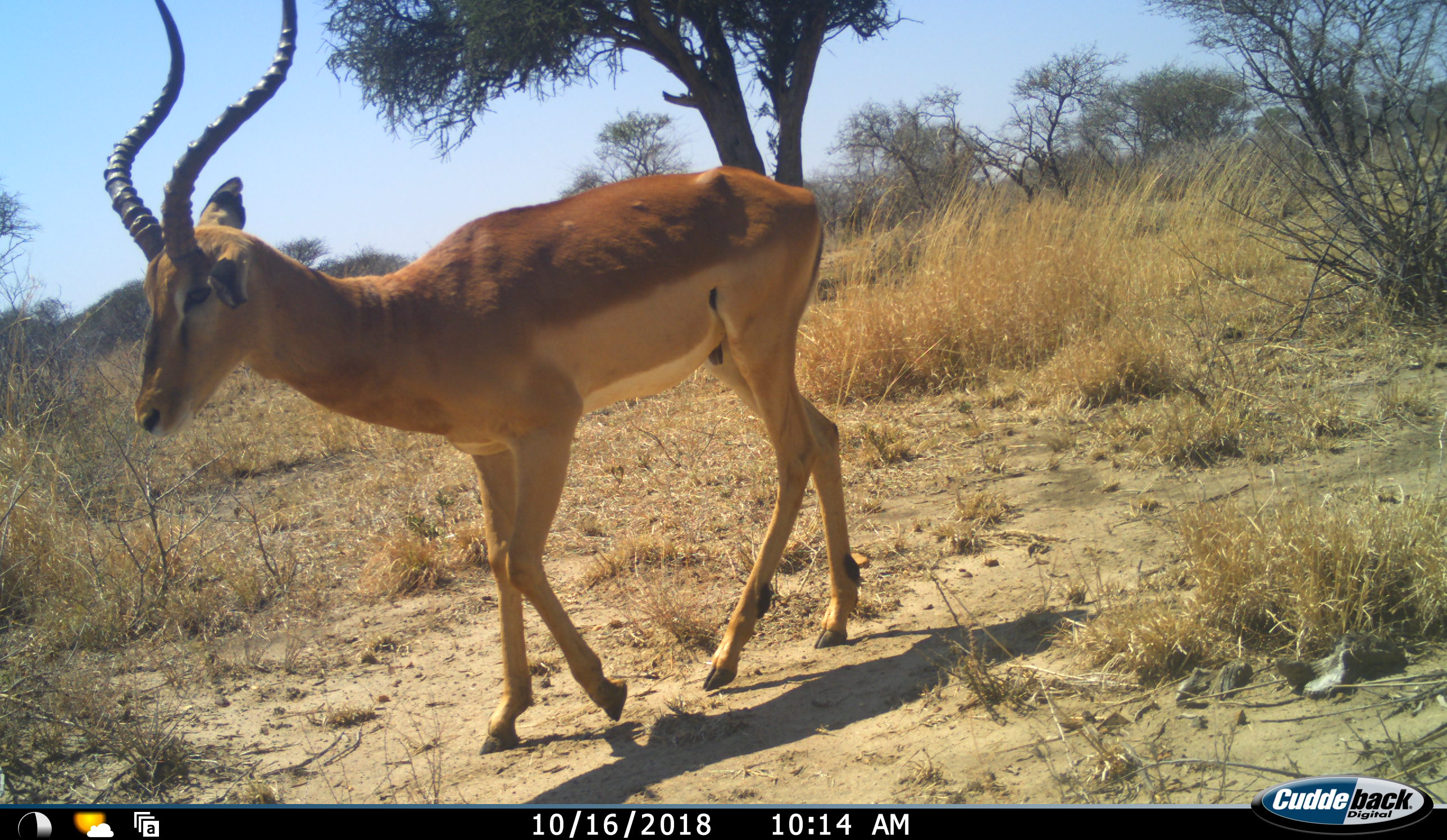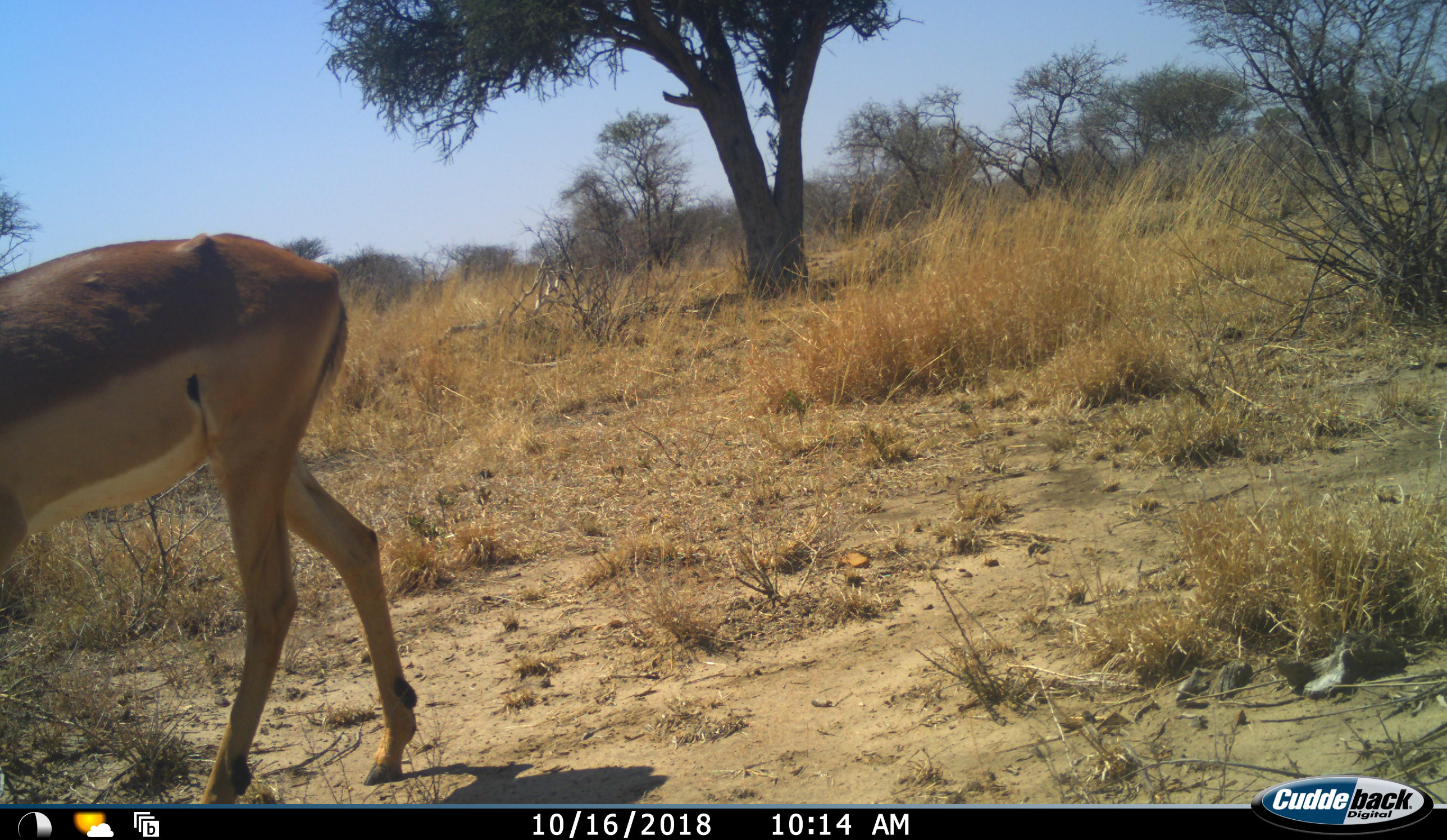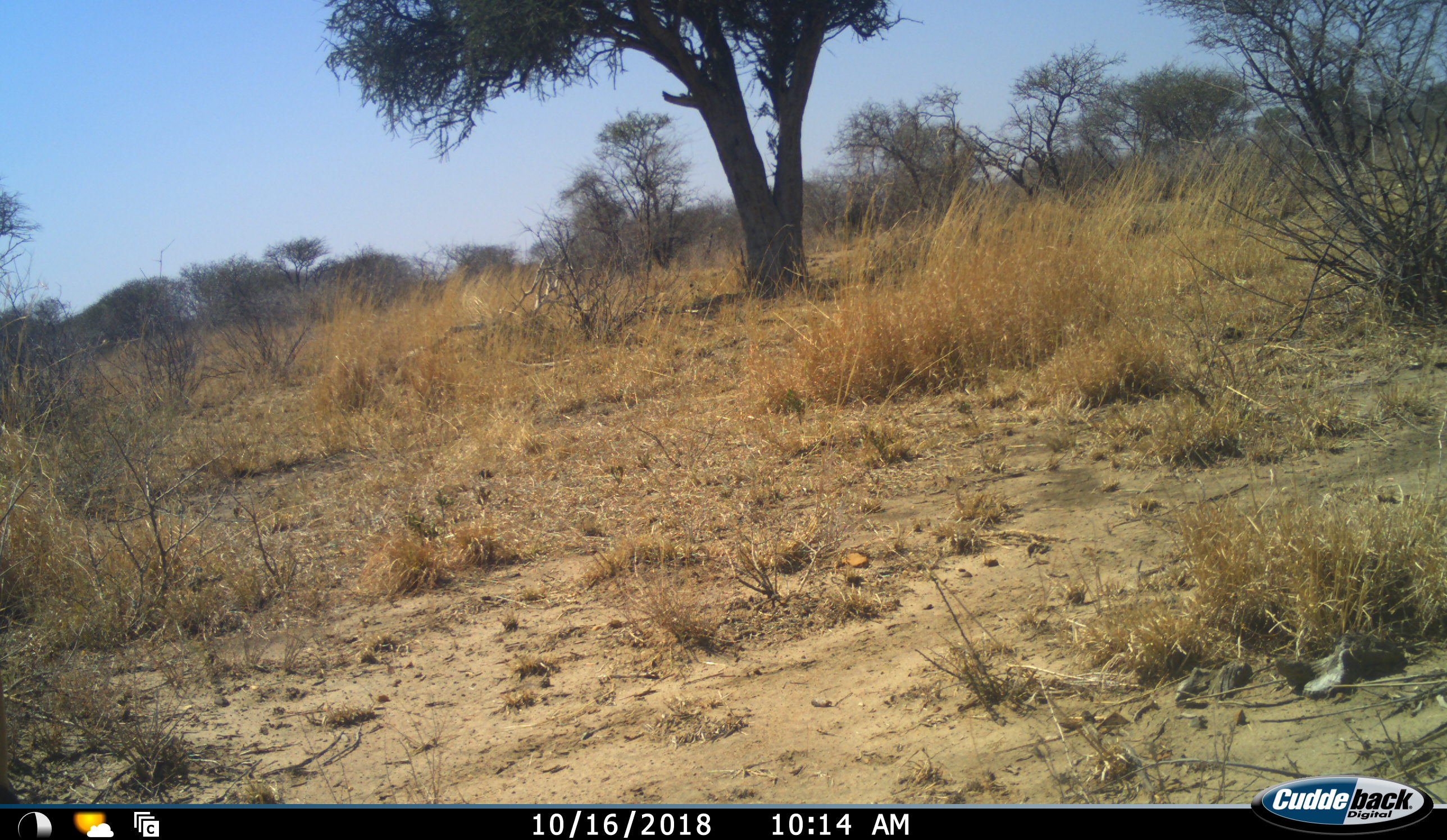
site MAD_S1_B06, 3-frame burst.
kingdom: Animalia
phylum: Chordata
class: Mammalia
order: Artiodactyla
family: Bovidae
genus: Aepyceros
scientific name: Aepyceros melampus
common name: impala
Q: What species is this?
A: Impala (Aepyceros melampus).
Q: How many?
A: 1.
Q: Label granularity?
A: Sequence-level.